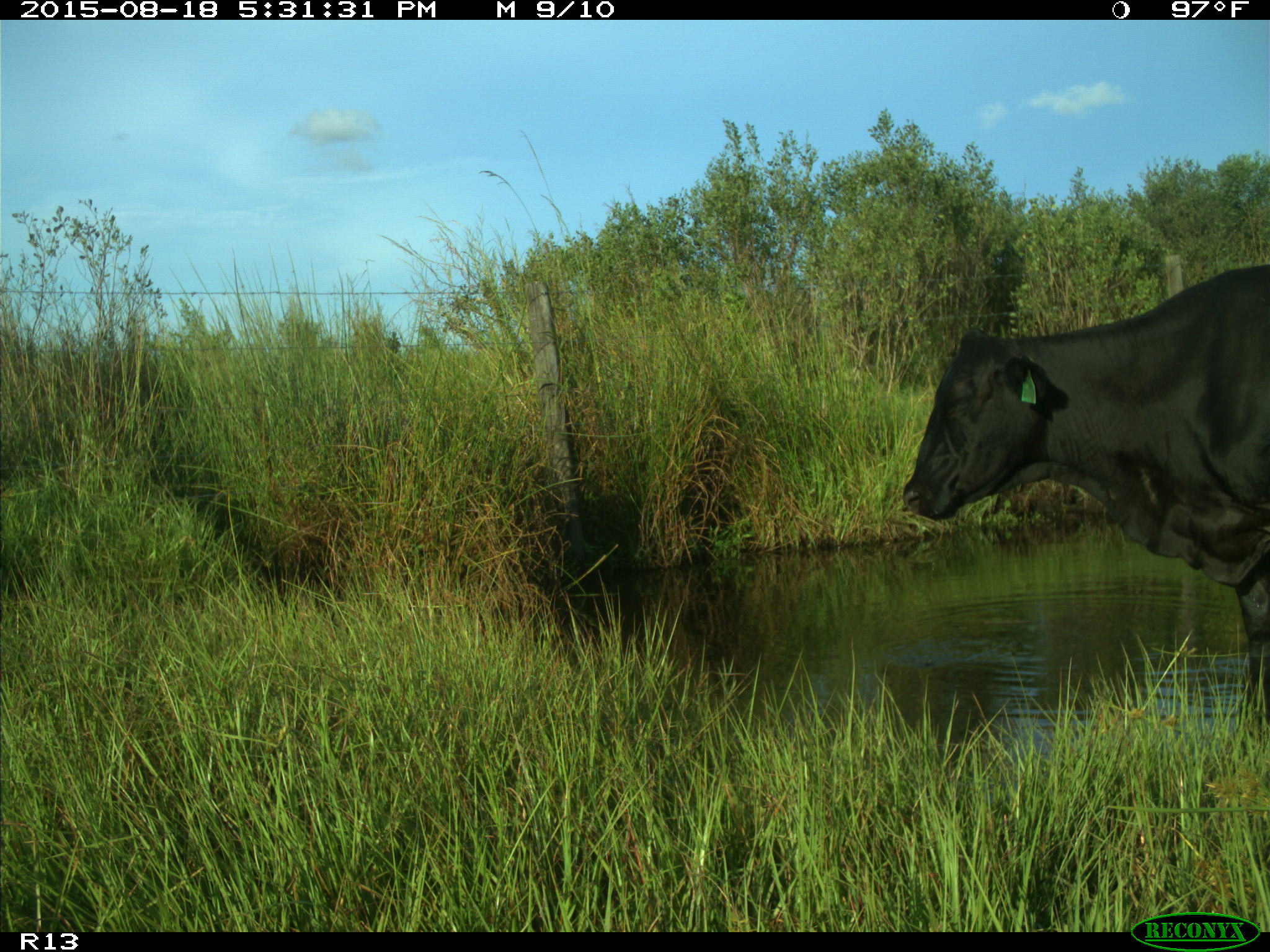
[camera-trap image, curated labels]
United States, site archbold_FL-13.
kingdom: Animalia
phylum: Chordata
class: Mammalia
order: Artiodactyla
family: Bovidae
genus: Bos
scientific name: Bos taurus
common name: domestic cow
Bos taurus (domestic cow).